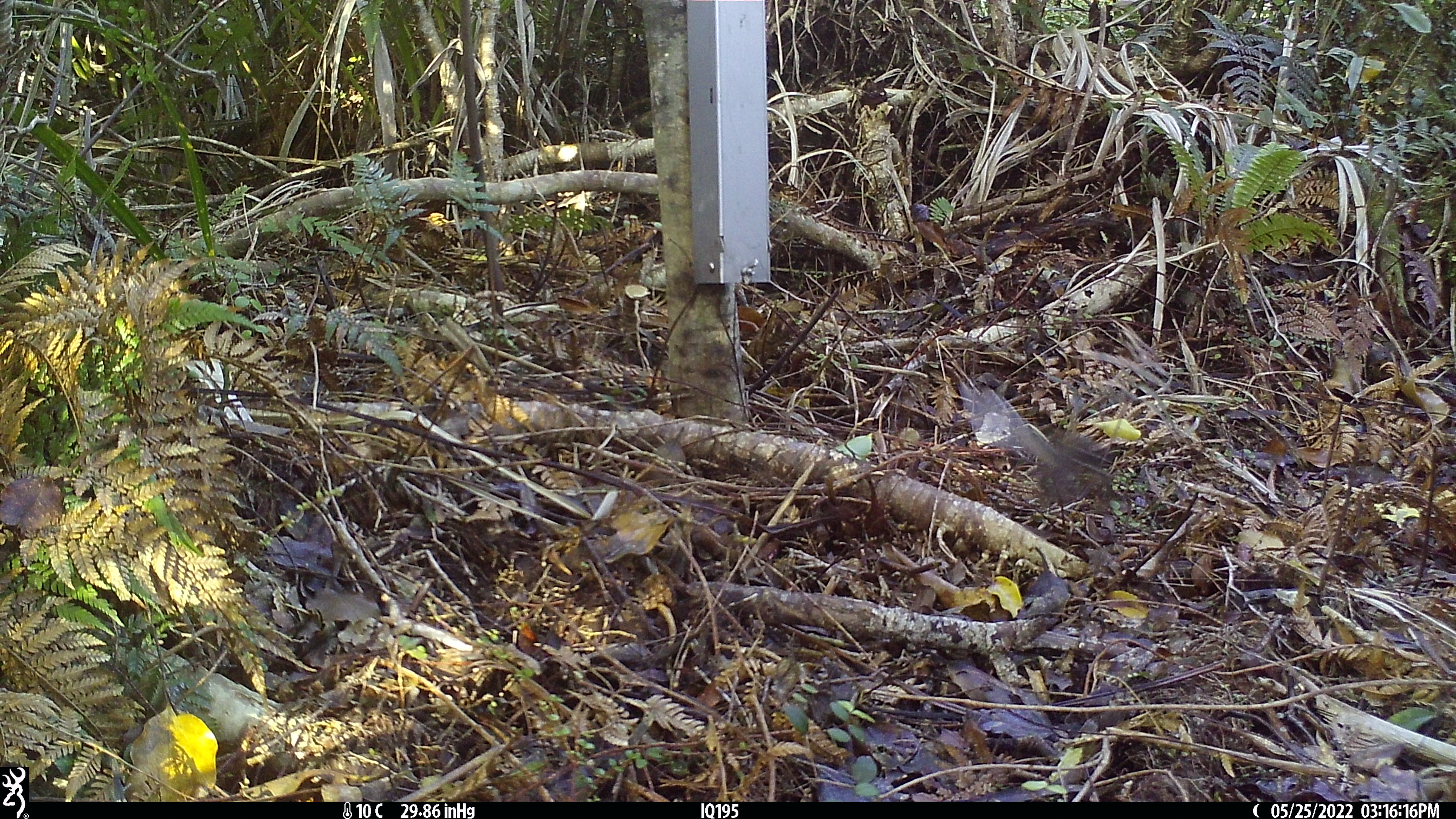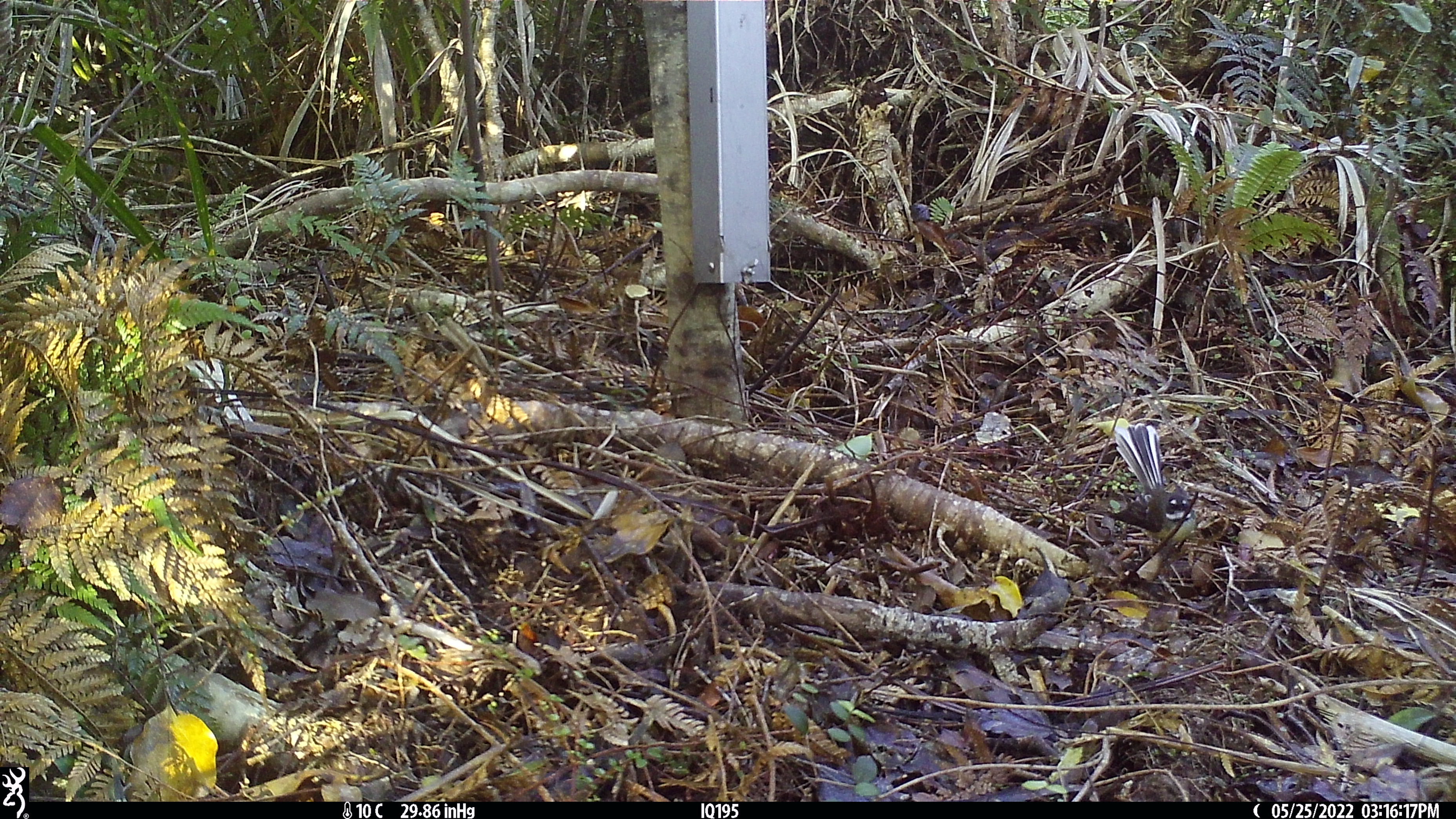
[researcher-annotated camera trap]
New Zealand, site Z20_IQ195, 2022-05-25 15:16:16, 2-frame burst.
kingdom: Animalia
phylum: Chordata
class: Aves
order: Passeriformes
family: Rhipiduridae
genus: Rhipidura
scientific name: Rhipidura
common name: fantails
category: fantail